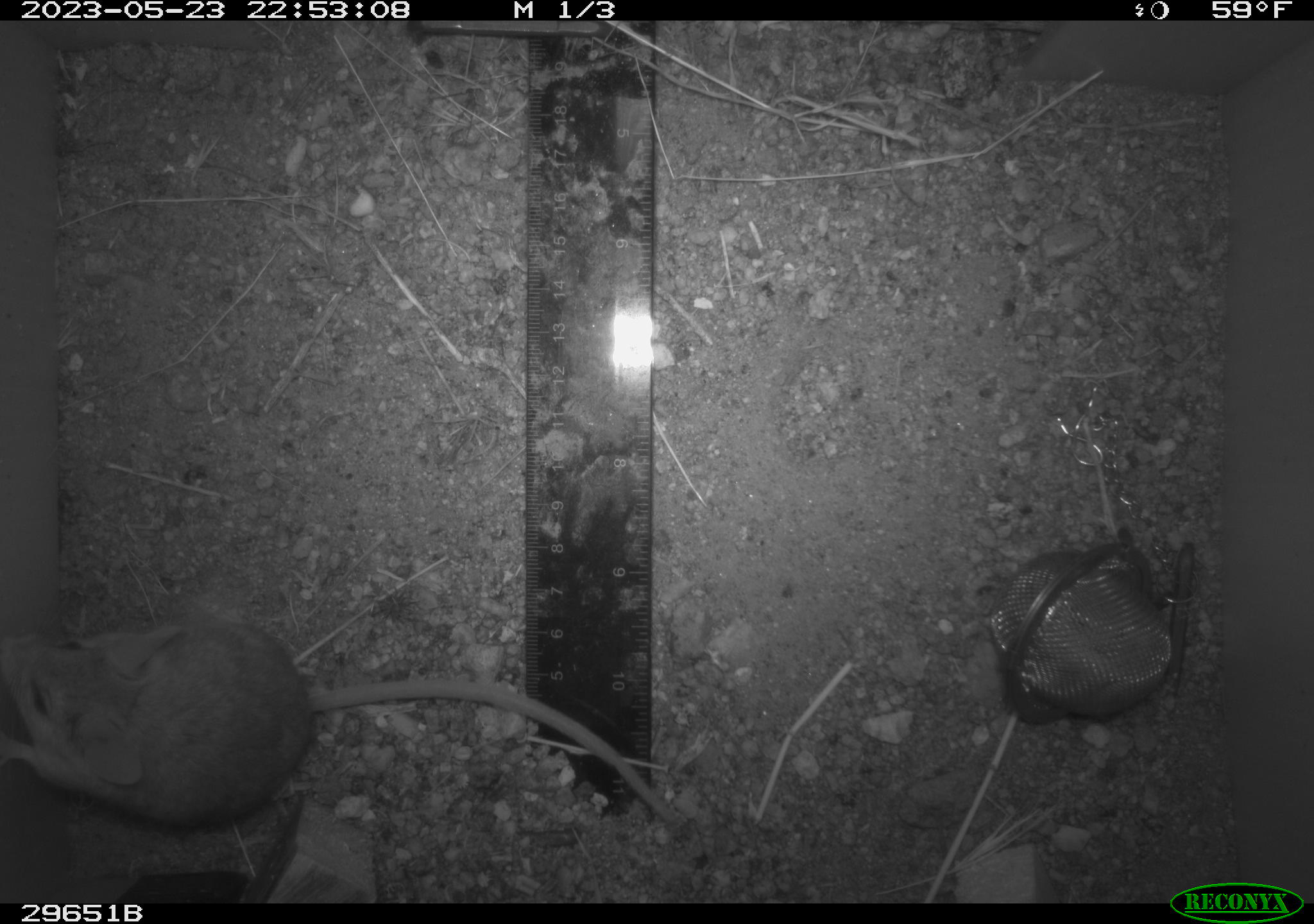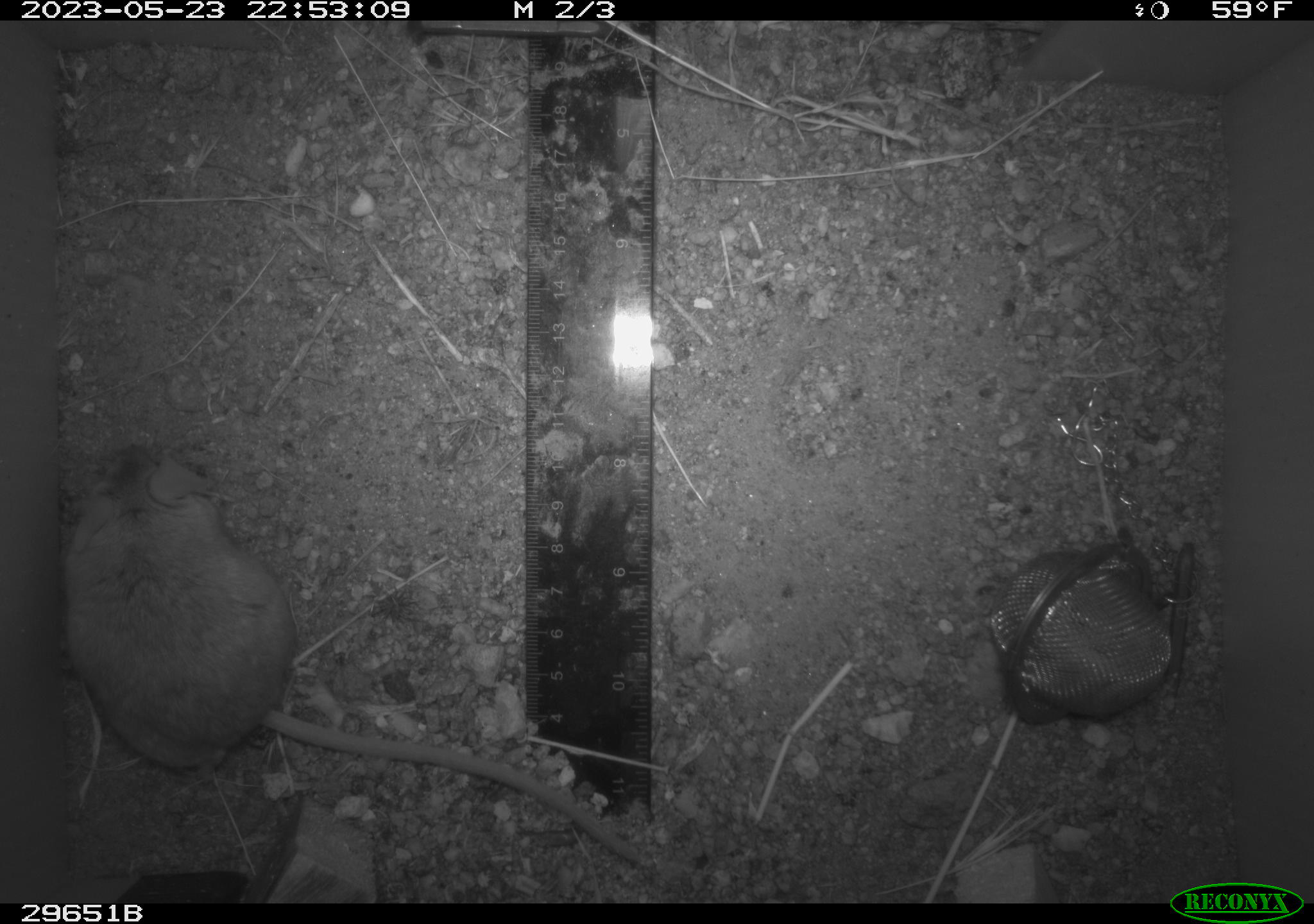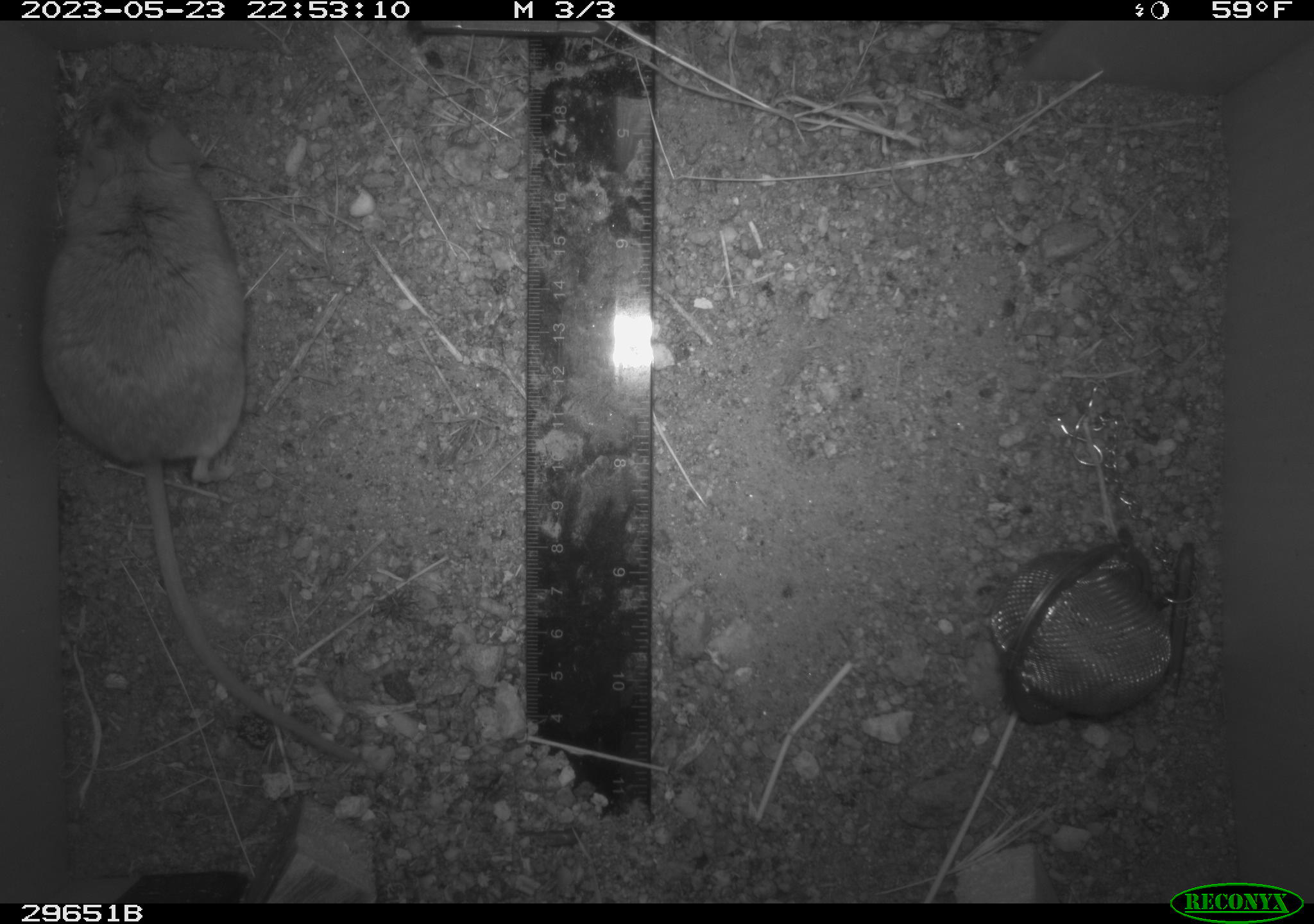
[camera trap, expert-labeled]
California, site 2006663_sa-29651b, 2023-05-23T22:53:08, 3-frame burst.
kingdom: Animalia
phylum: Chordata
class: Mammalia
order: Rodentia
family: Cricetidae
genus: Peromyscus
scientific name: Peromyscus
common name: deer mice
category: peromyscus species